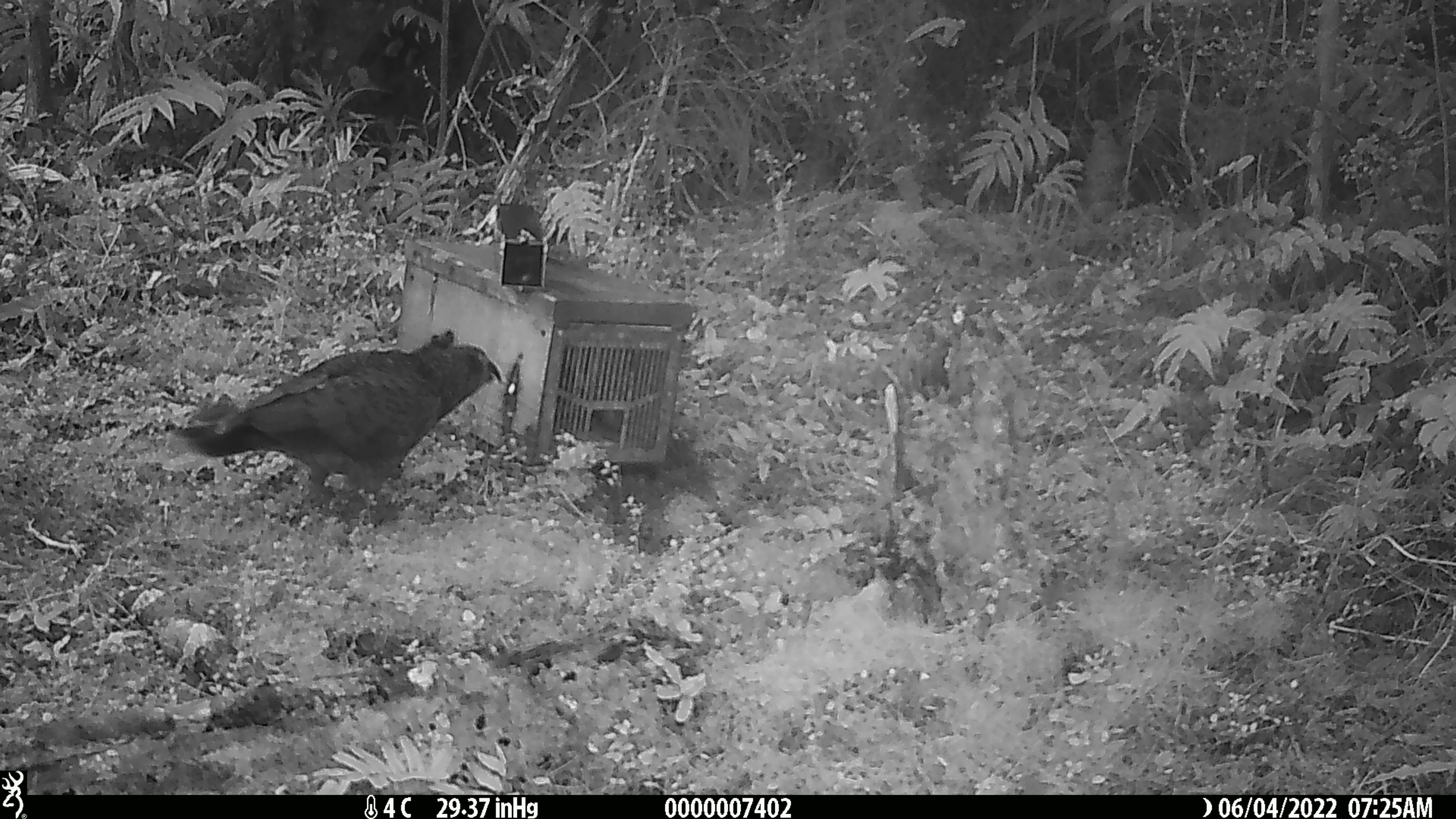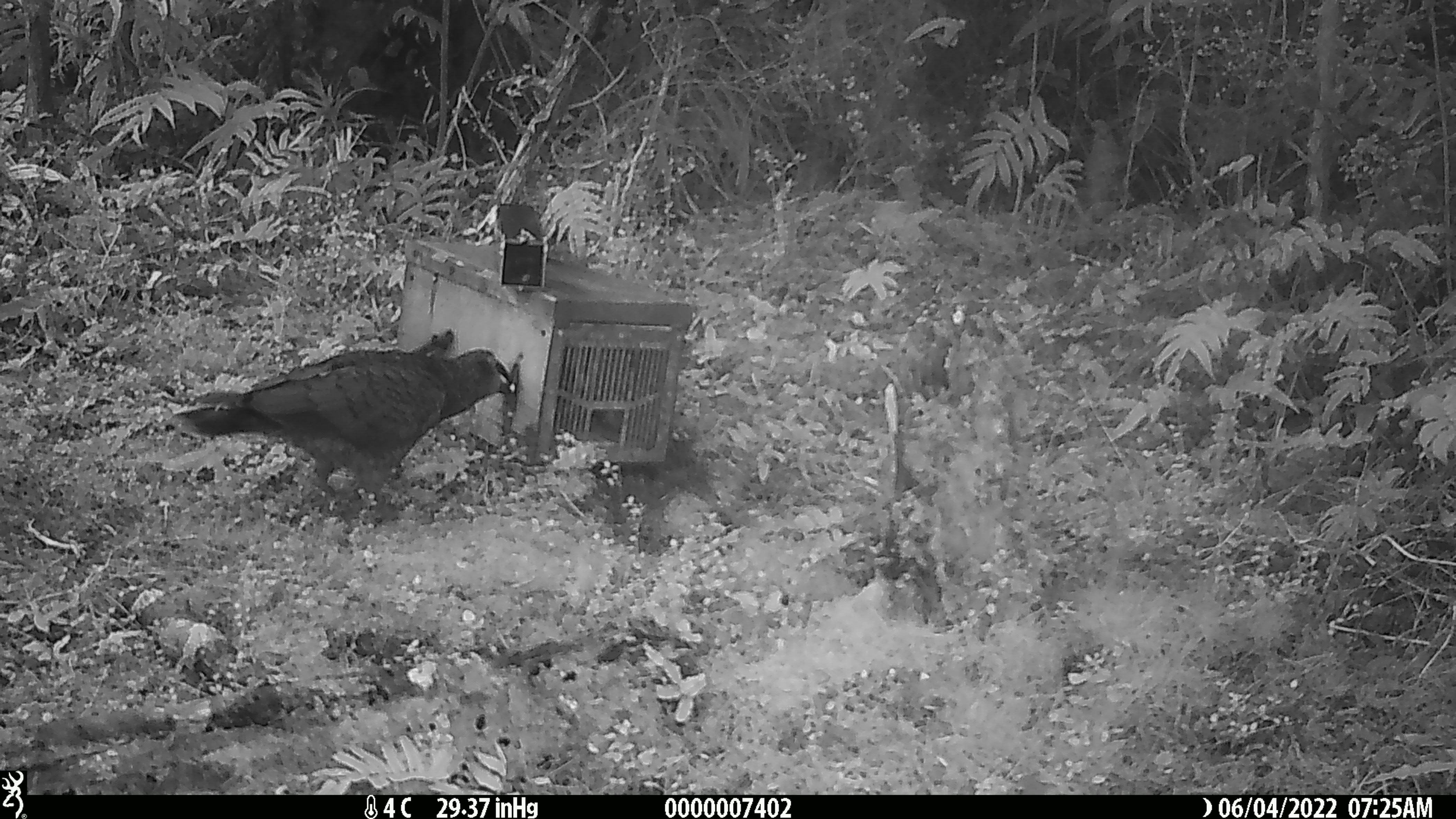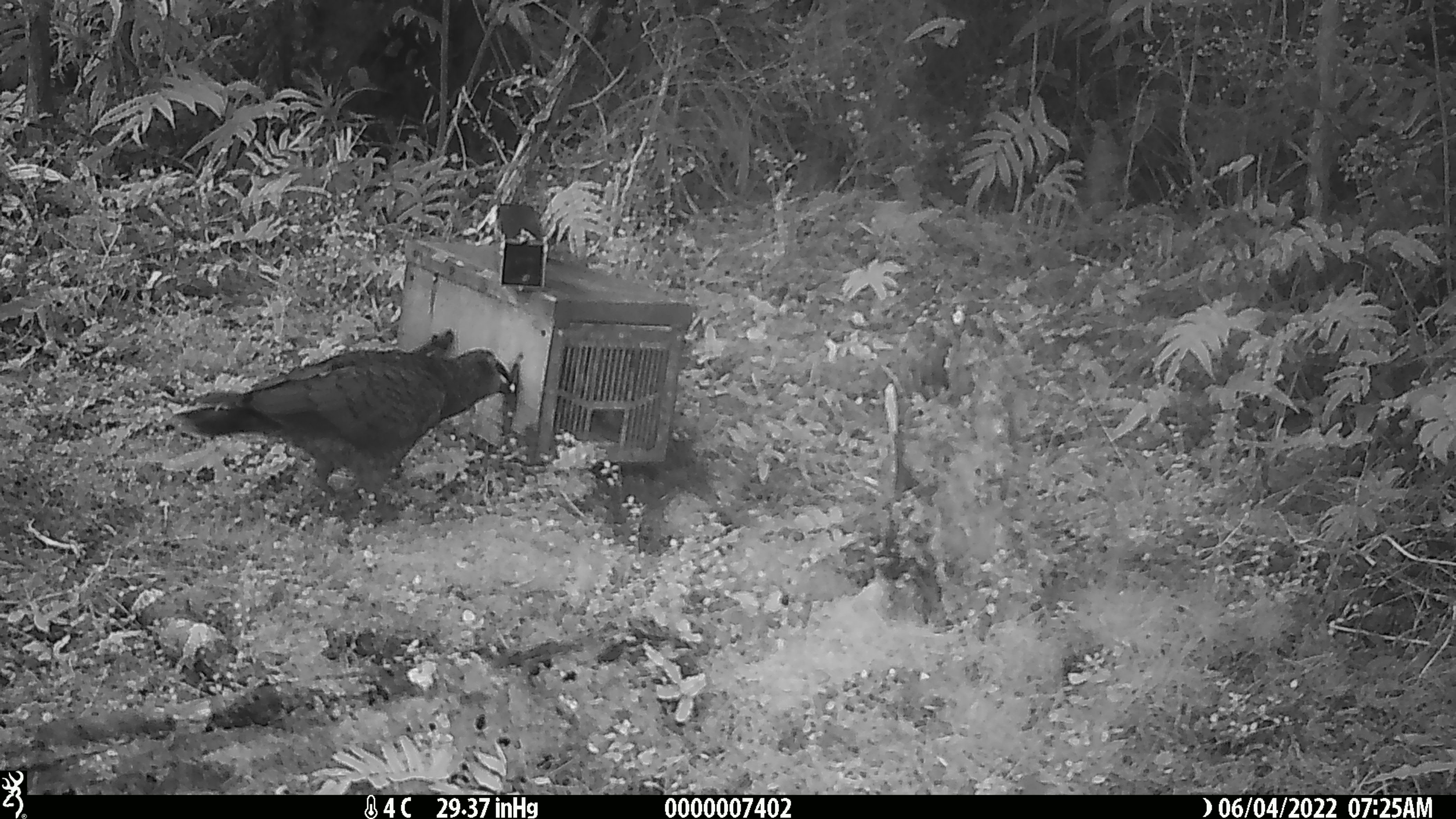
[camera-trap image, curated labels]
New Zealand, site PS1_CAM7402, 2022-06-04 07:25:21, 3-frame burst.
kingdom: Animalia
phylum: Chordata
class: Aves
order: Psittaciformes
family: Strigopidae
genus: Nestor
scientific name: Nestor notabilis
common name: kea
Kea (Nestor notabilis).